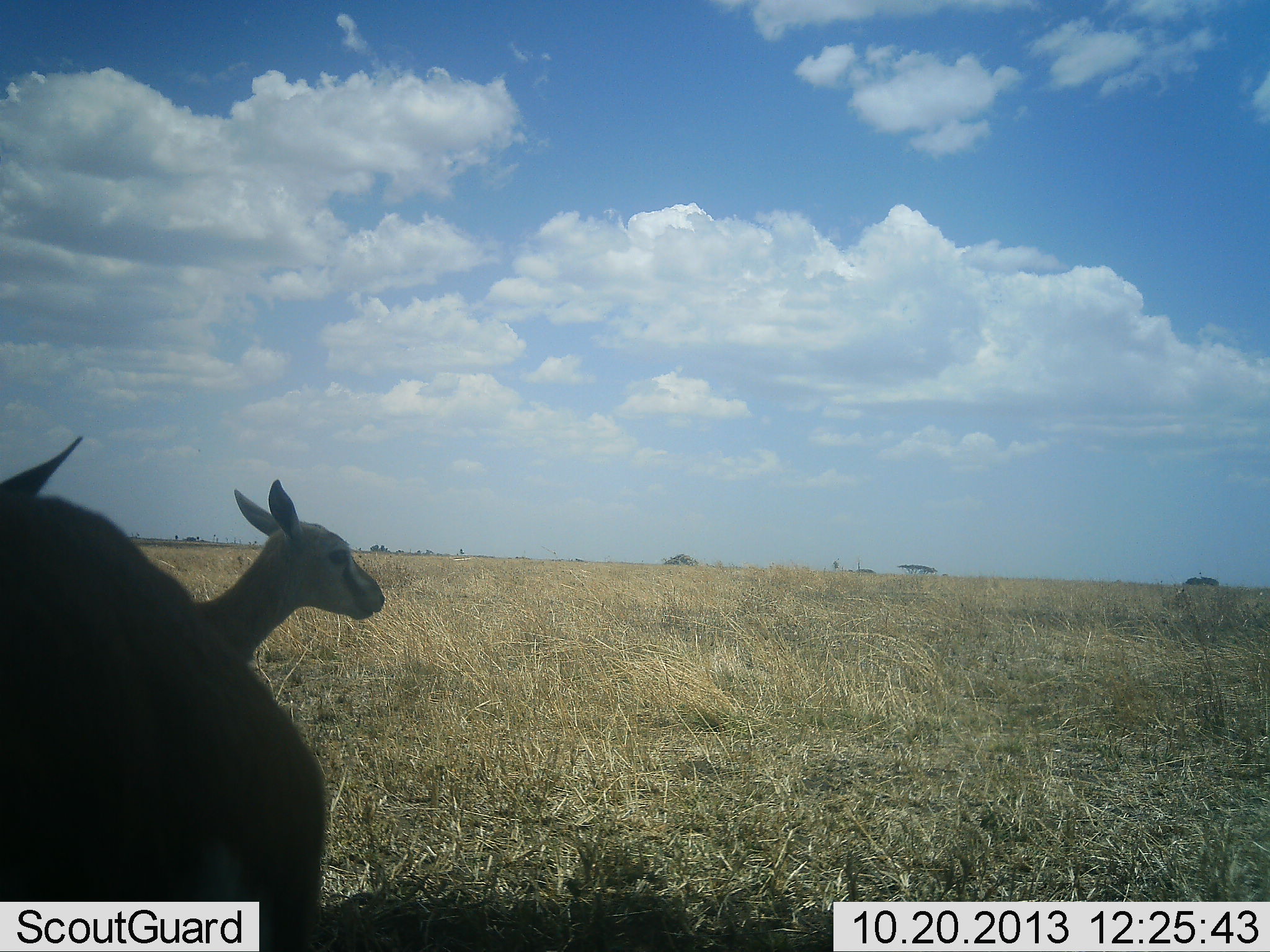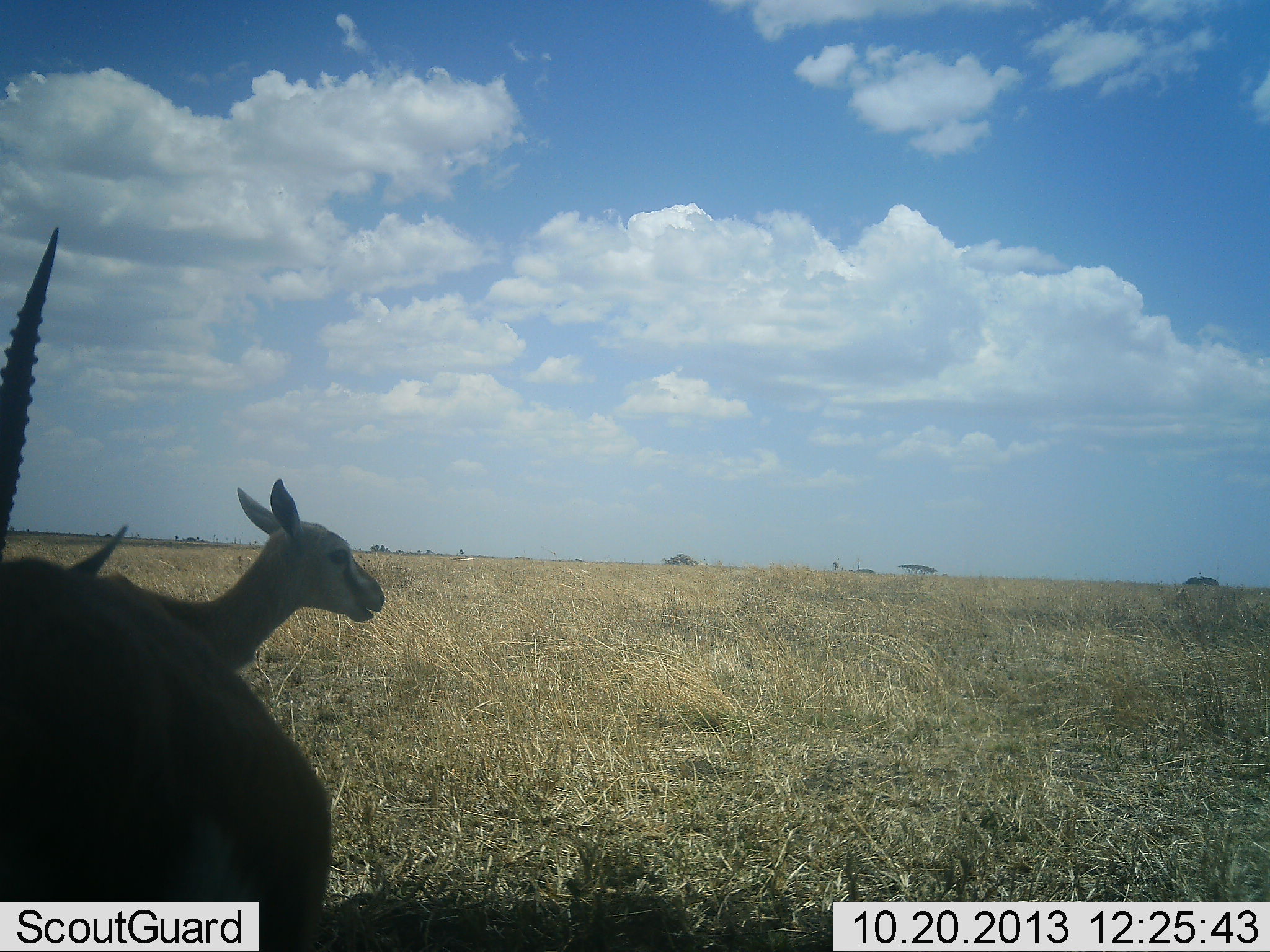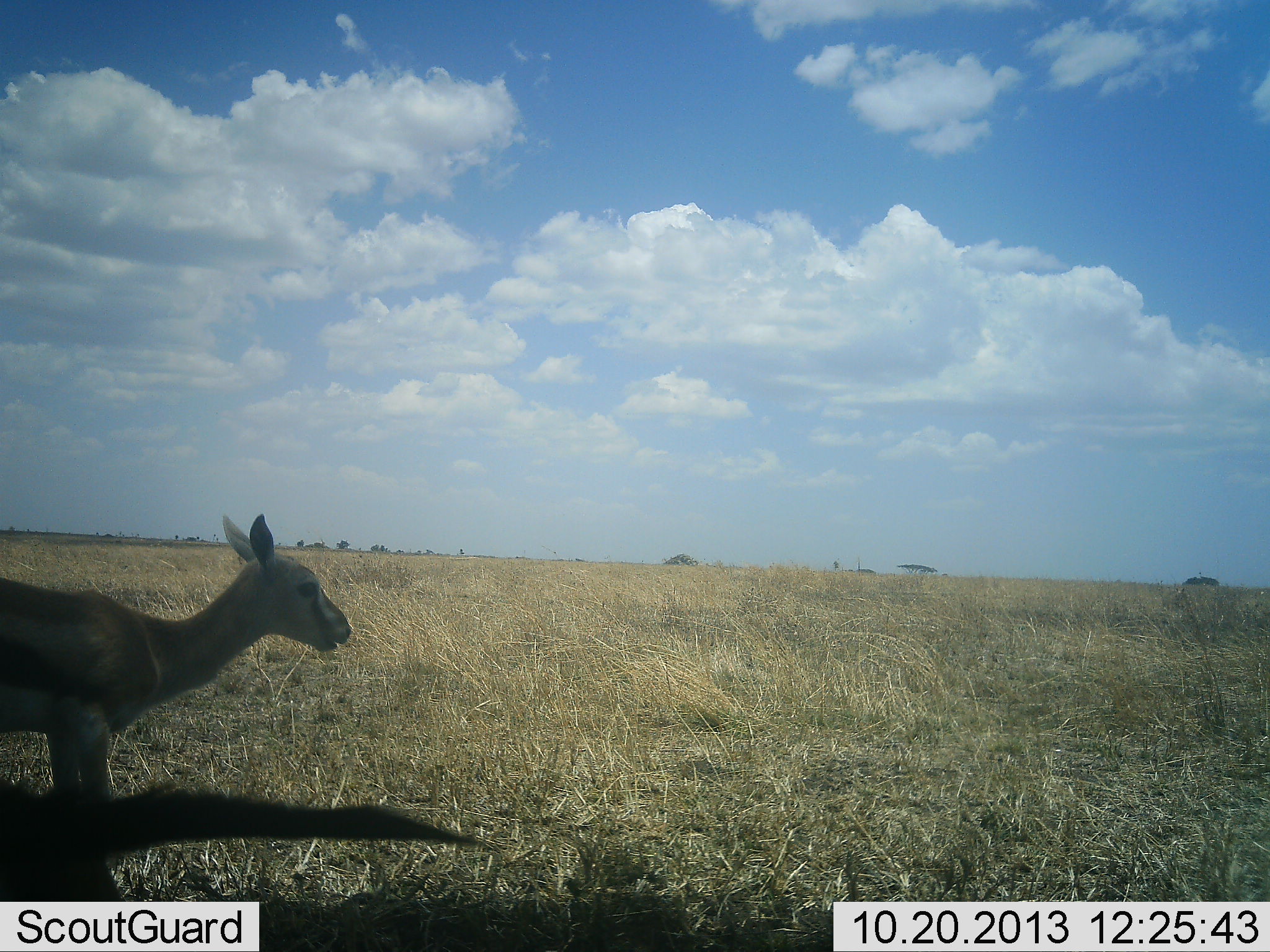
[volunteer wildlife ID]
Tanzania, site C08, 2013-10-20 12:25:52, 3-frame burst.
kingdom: Animalia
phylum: Chordata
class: Mammalia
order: Artiodactyla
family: Bovidae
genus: Eudorcas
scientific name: Eudorcas thomsonii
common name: thomson's gazelle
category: gazellethomsons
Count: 2.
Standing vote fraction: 76%.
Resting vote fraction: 6%.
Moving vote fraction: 18%.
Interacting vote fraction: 0%.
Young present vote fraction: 18%.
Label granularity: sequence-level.